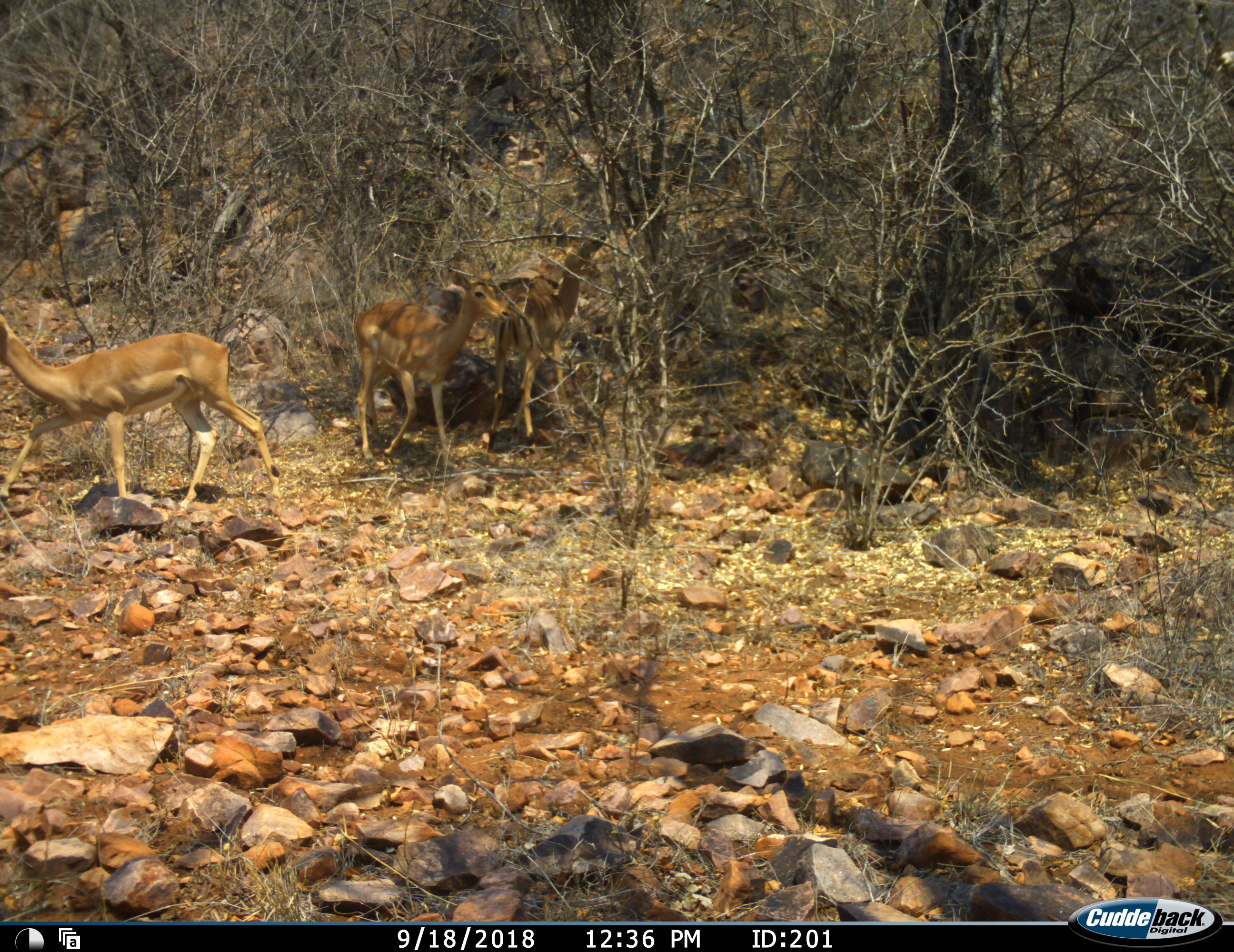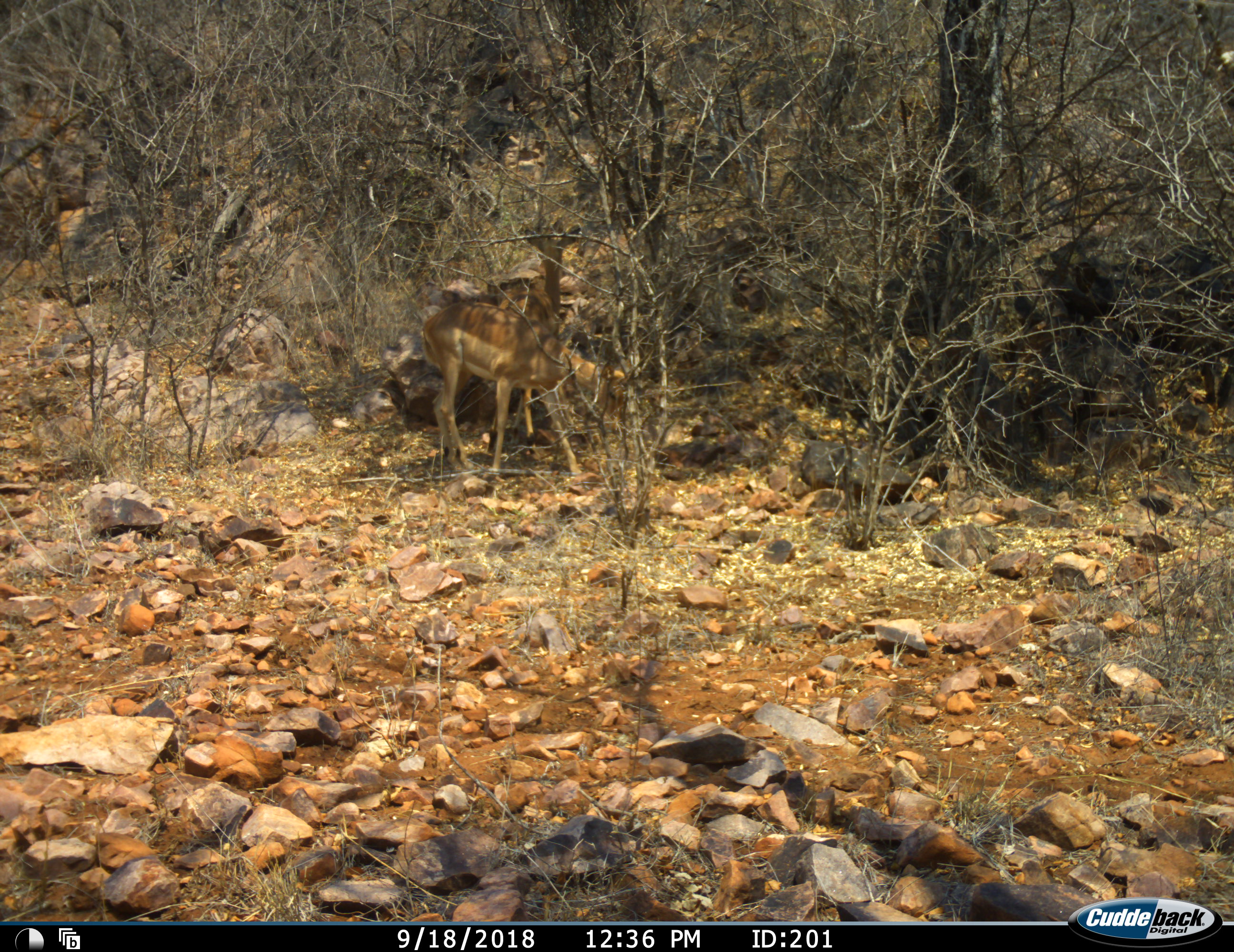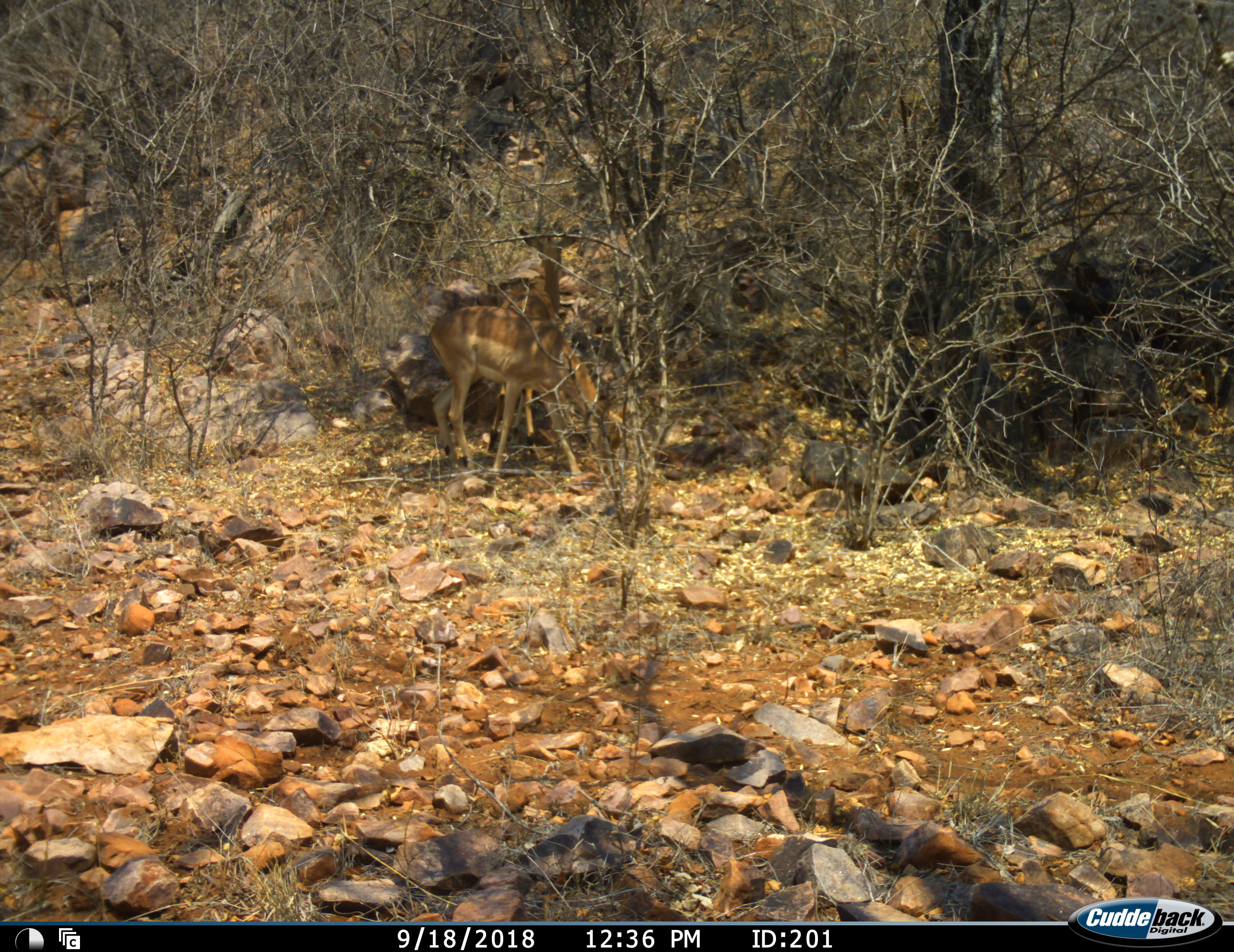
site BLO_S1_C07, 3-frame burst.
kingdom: Animalia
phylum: Chordata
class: Mammalia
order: Artiodactyla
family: Bovidae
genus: Aepyceros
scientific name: Aepyceros melampus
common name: impala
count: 3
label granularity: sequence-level